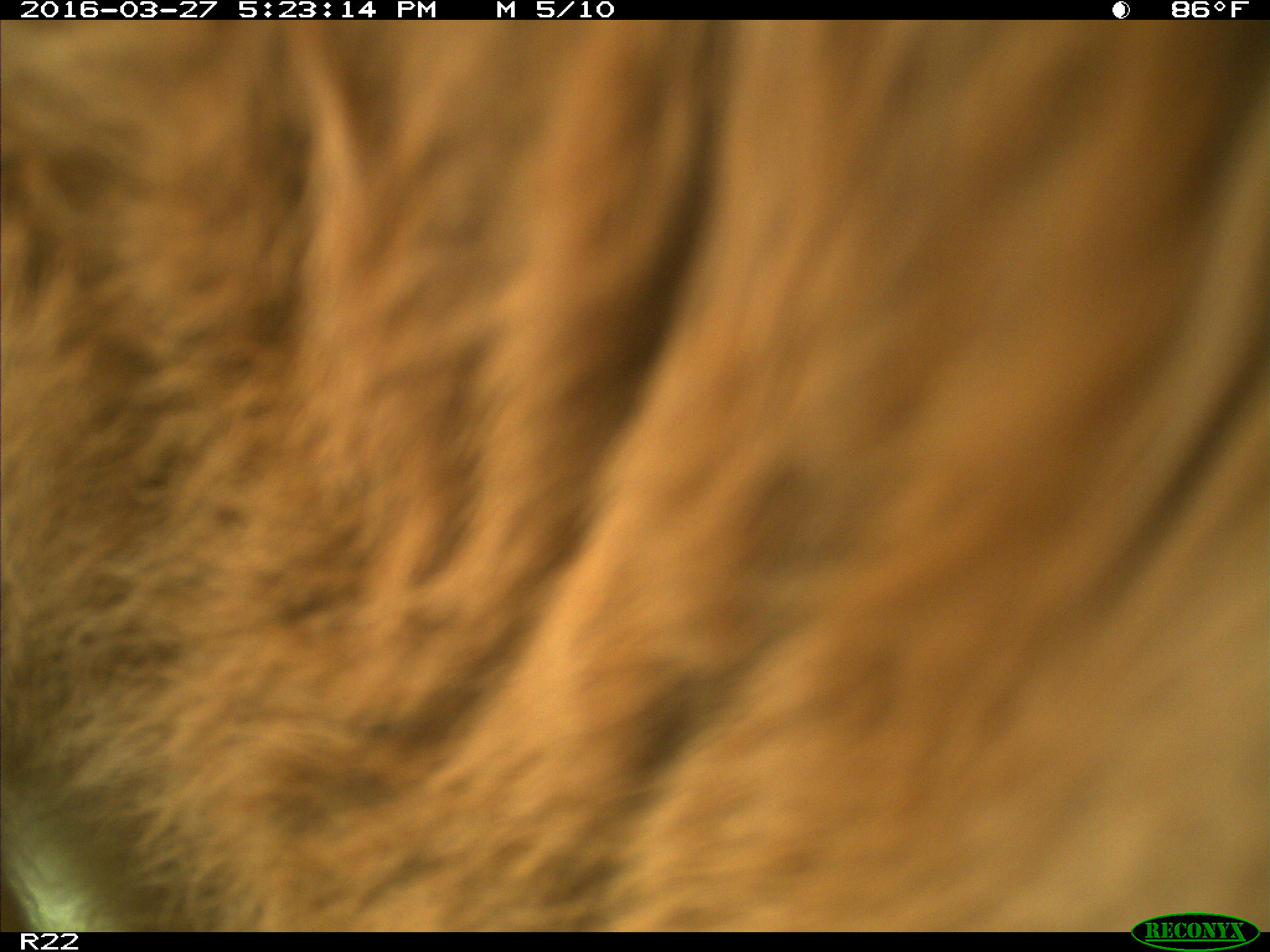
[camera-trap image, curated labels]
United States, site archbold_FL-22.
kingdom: Animalia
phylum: Chordata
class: Mammalia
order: Artiodactyla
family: Bovidae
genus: Bos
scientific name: Bos taurus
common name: domestic cow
Bos taurus (domestic cow).